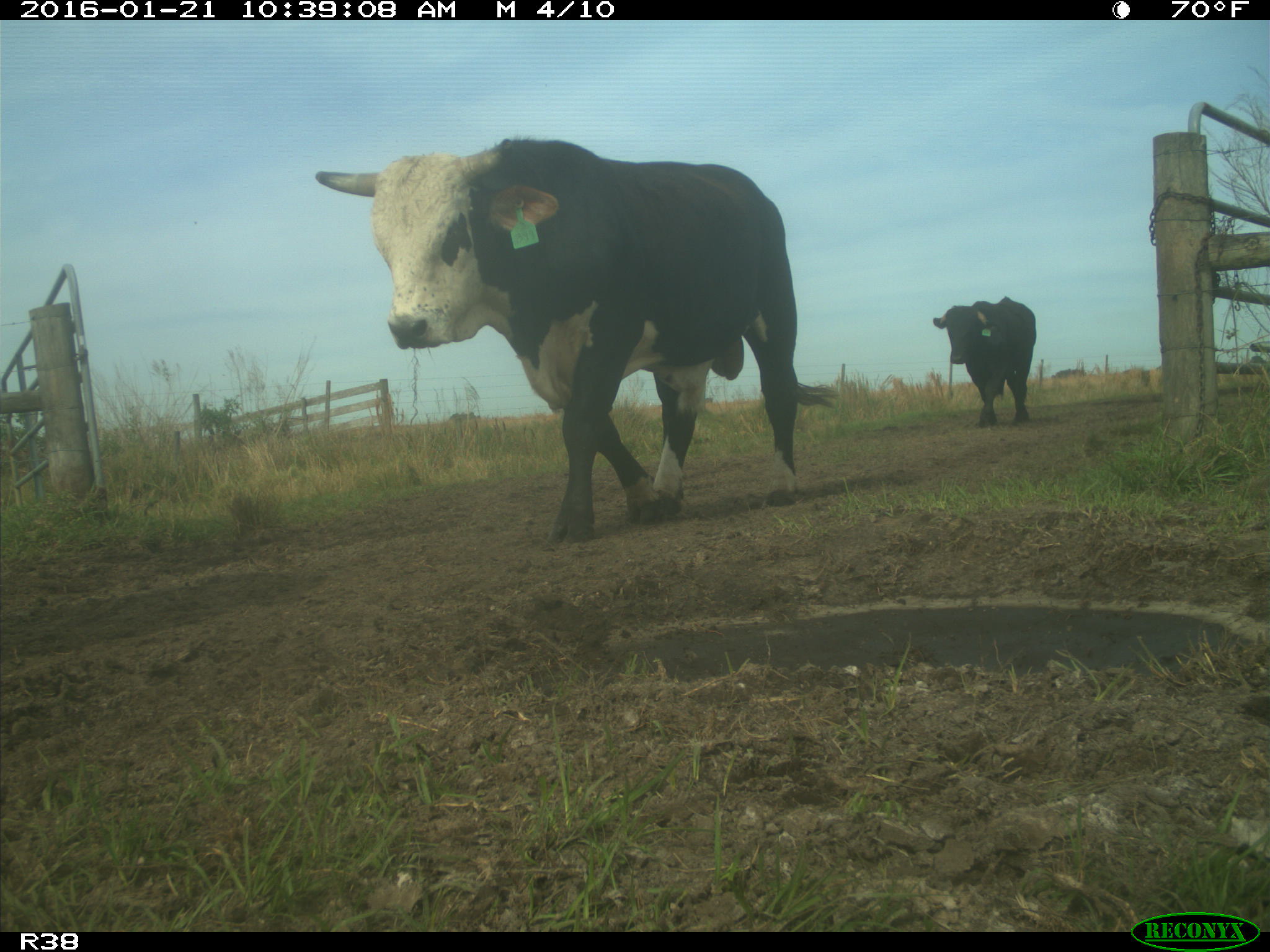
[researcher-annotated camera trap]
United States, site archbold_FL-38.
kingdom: Animalia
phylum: Chordata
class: Mammalia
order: Artiodactyla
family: Bovidae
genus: Bos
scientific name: Bos taurus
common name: domestic cow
Bos taurus (domestic cow).